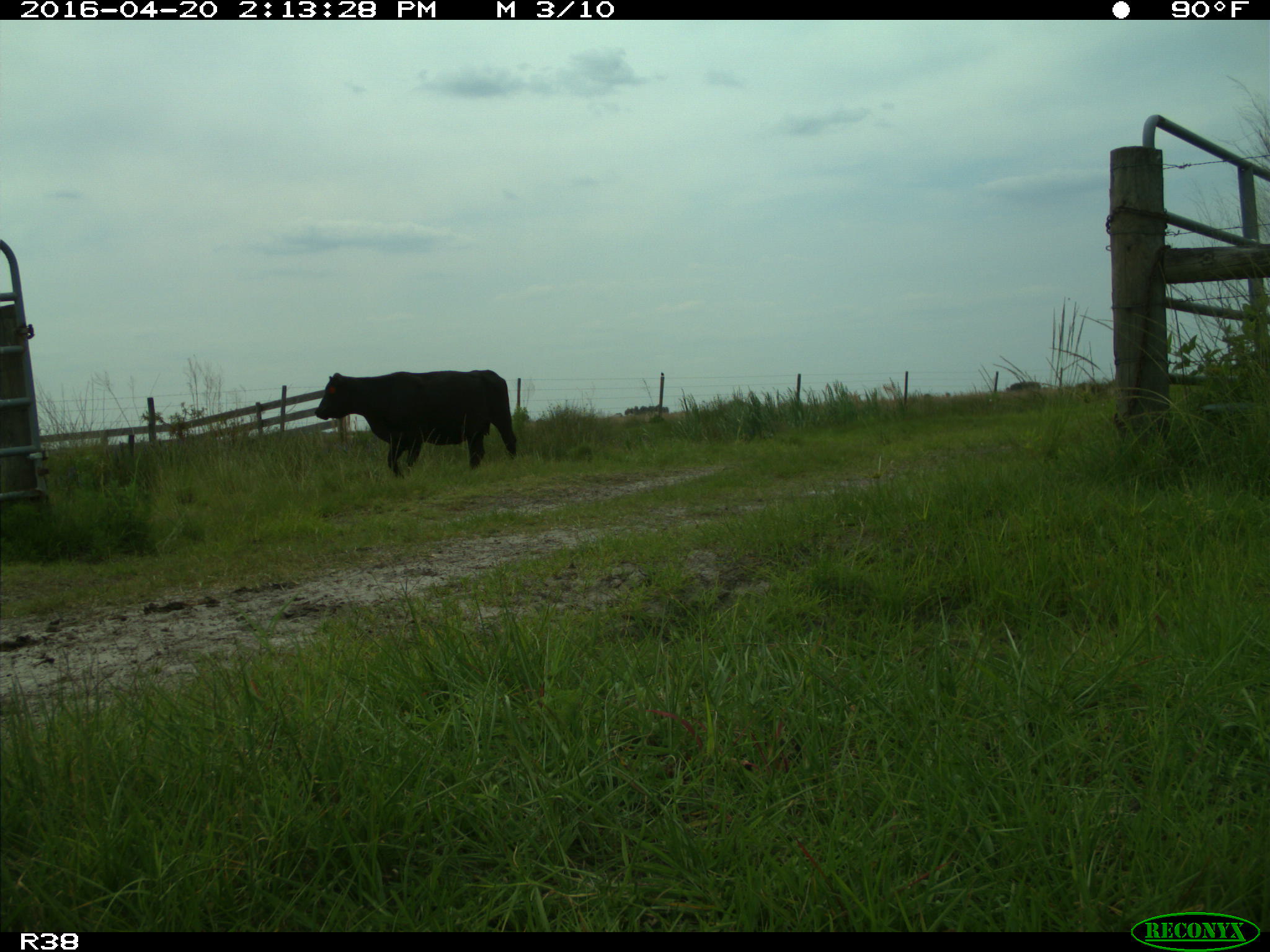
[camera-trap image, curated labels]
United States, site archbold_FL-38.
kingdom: Animalia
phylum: Chordata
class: Mammalia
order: Artiodactyla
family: Bovidae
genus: Bos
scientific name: Bos taurus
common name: domestic cow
Bos taurus (domestic cow).